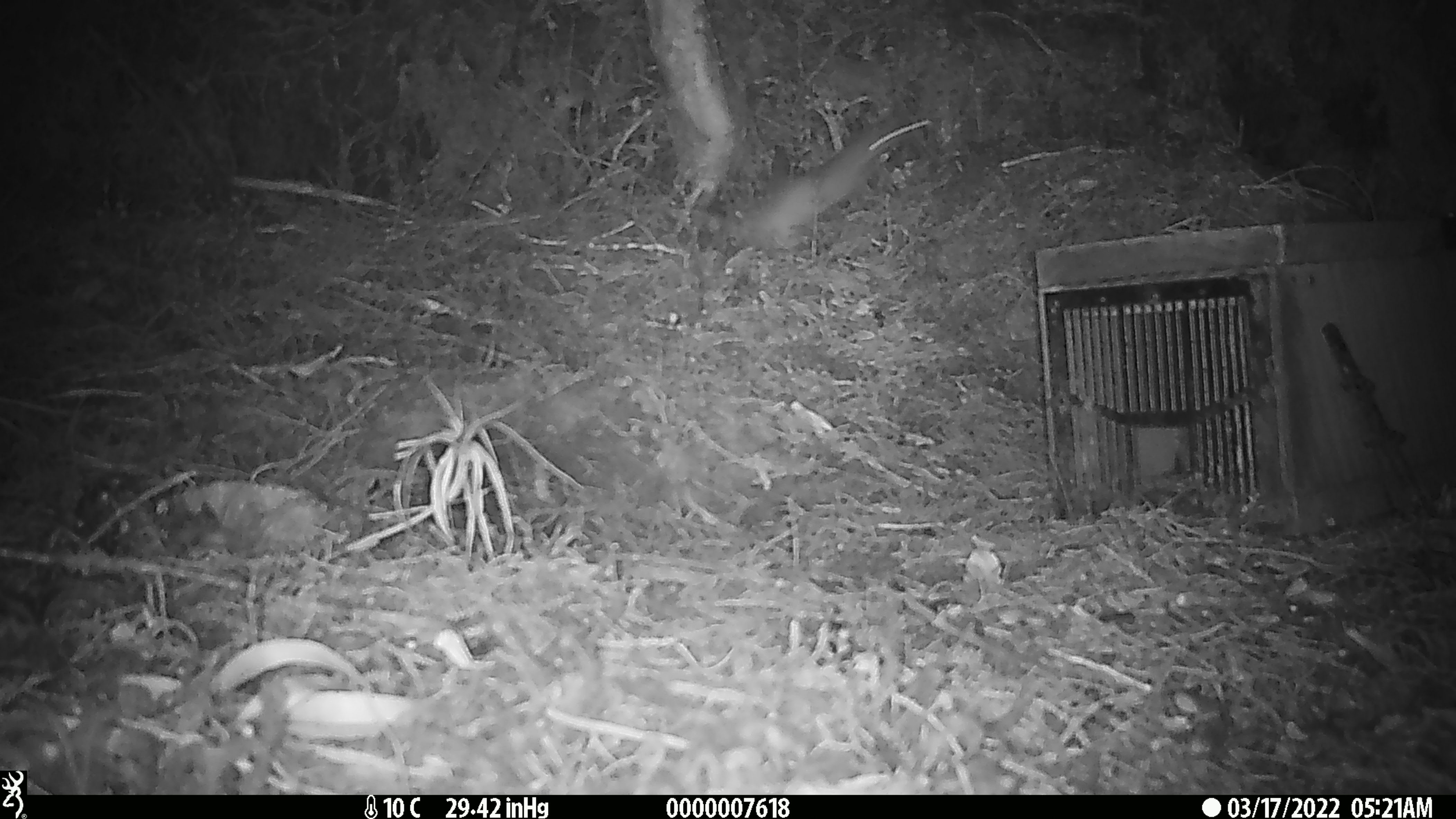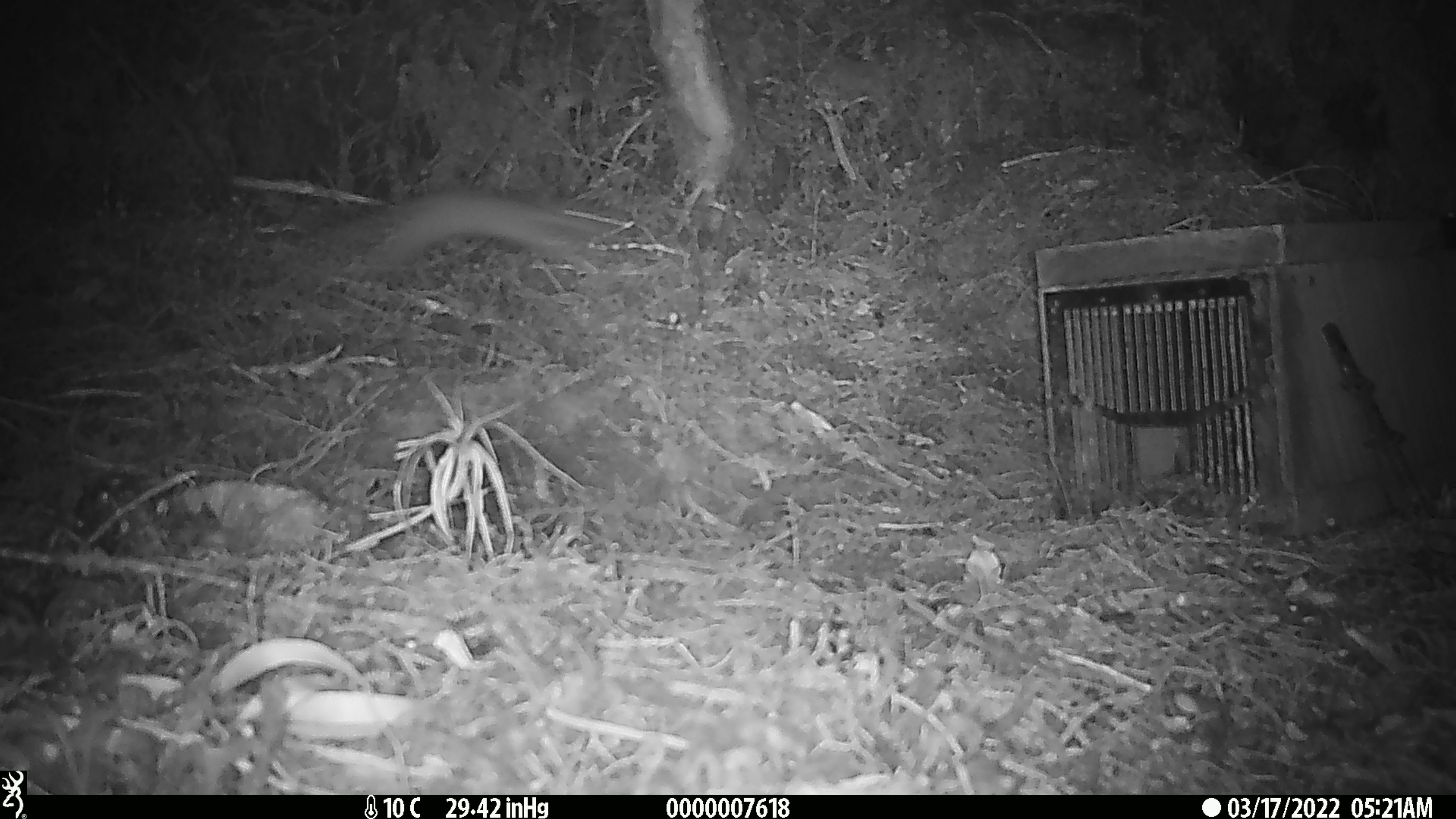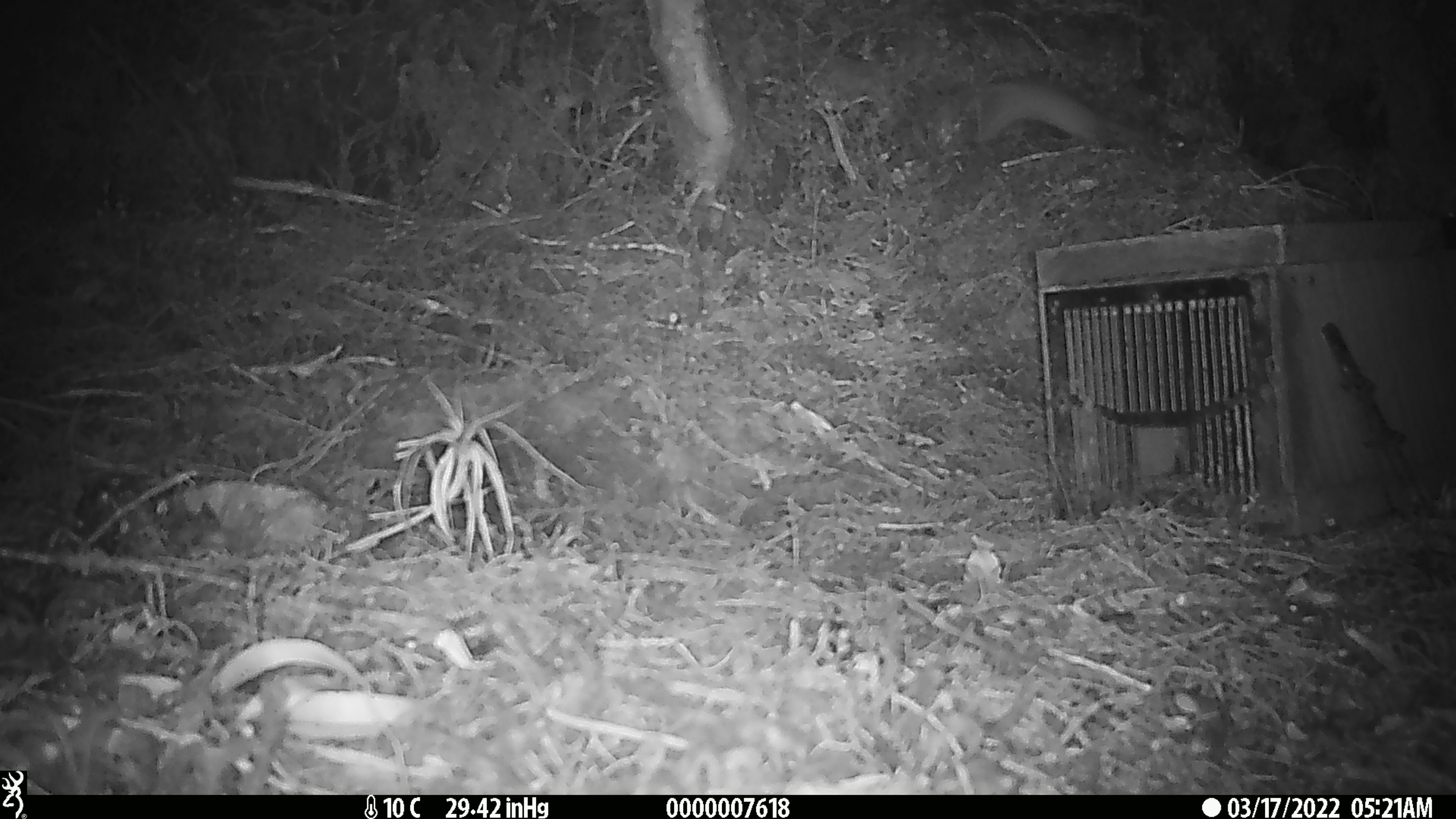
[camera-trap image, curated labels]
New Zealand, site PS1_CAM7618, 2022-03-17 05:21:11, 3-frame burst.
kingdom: Animalia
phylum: Chordata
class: Mammalia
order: Carnivora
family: Mustelidae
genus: Mustela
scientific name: Mustela erminea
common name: stoat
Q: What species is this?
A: Stoat (Mustela erminea).